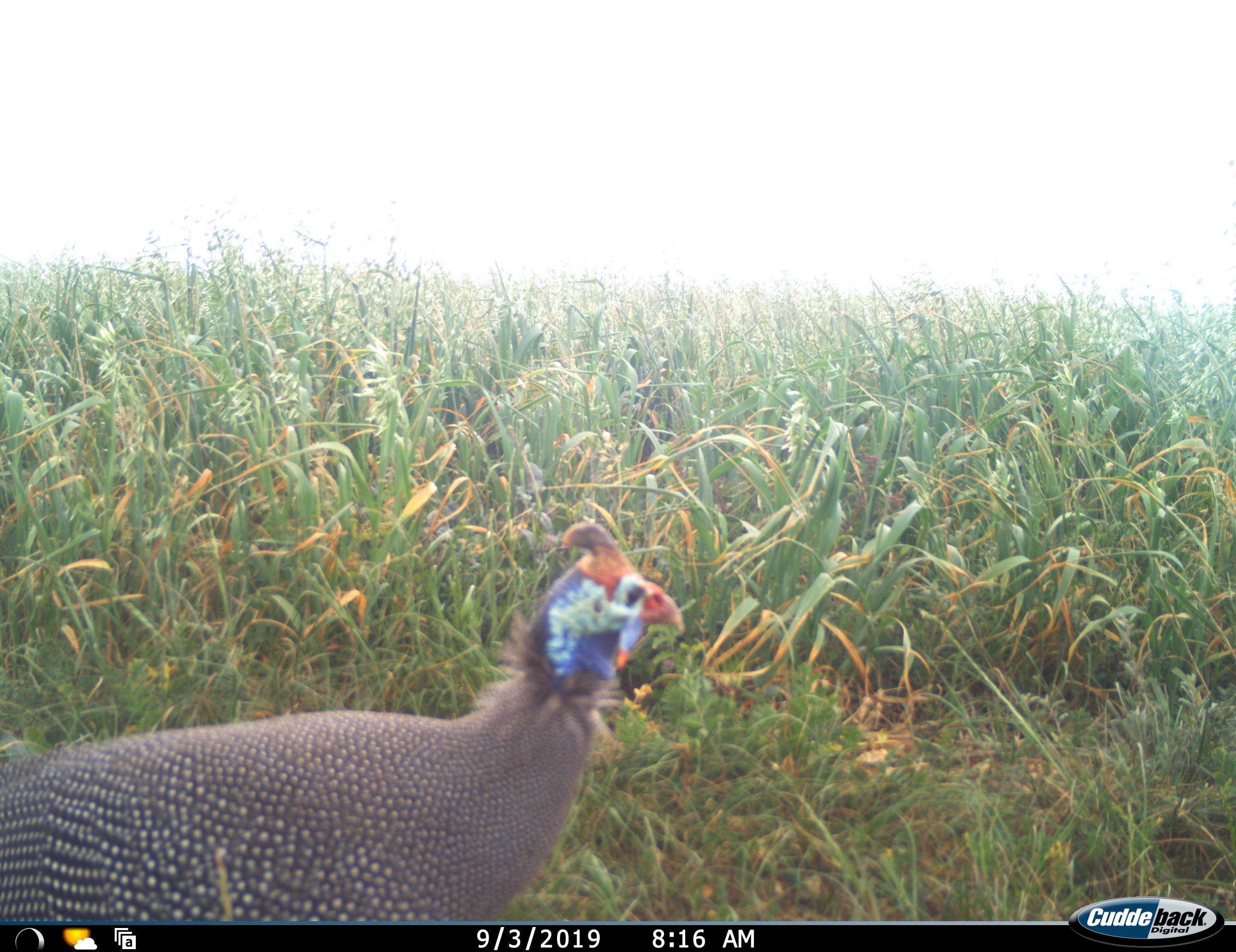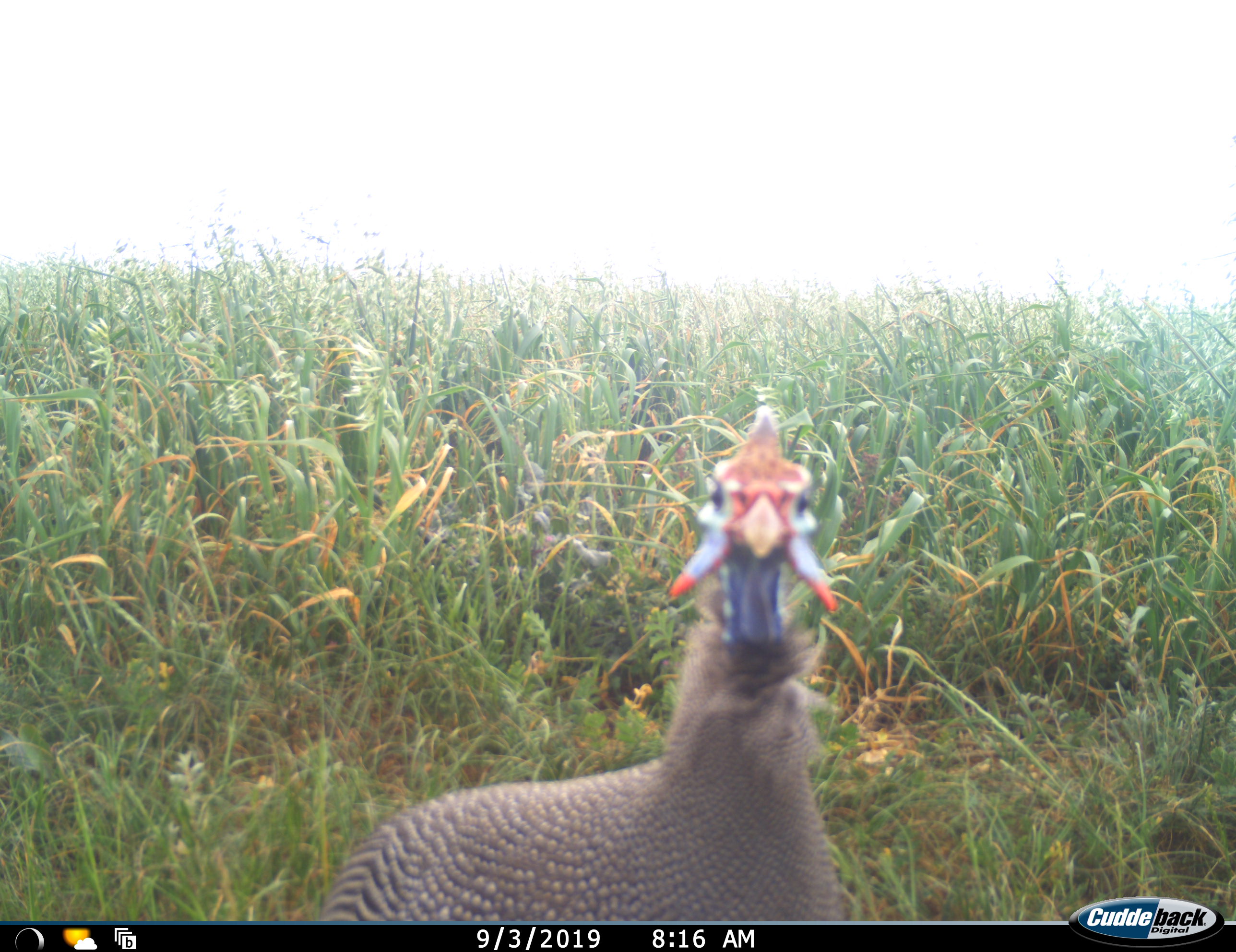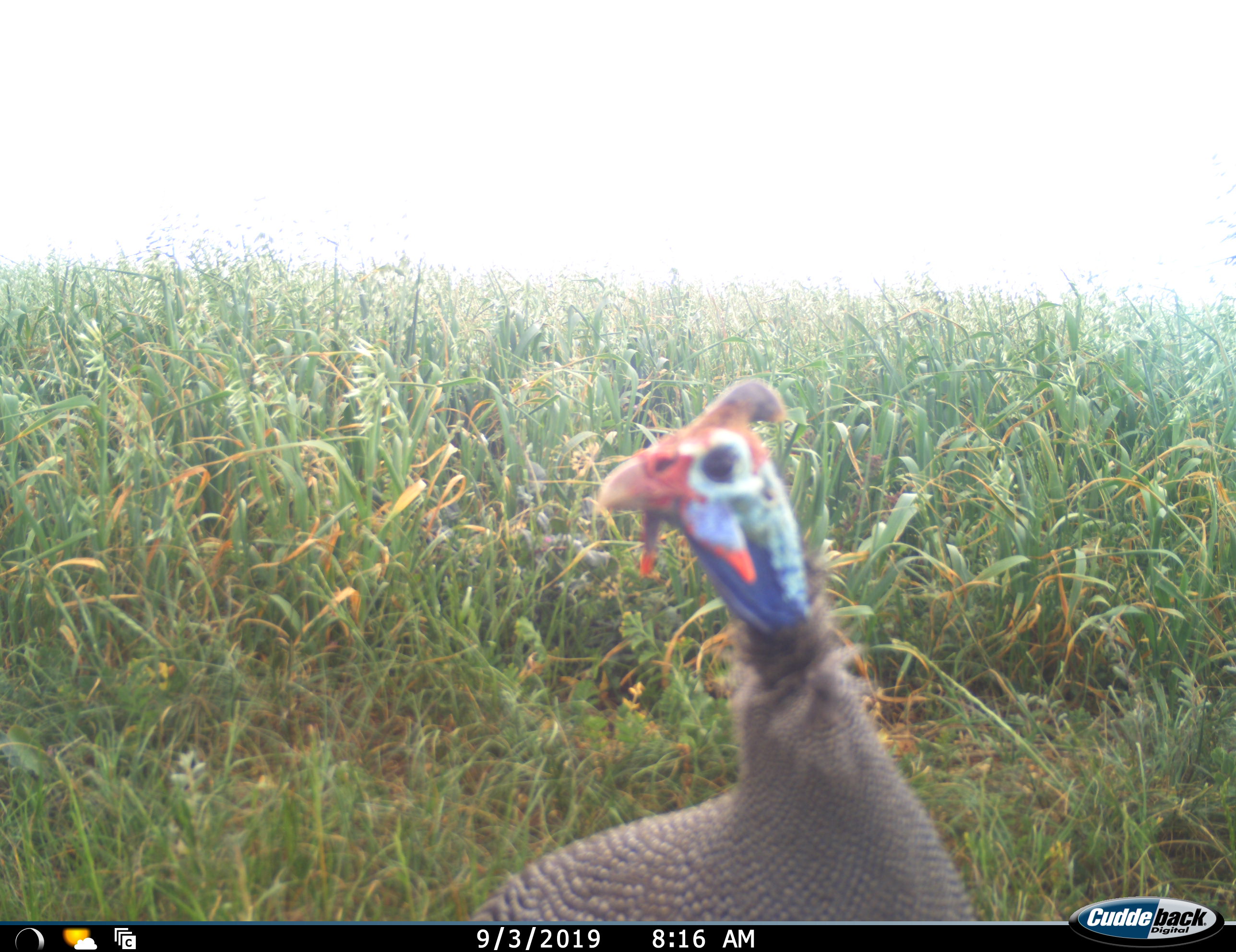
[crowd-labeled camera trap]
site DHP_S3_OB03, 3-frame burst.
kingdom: Animalia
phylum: Chordata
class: Aves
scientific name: Aves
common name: bird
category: birdother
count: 1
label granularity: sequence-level